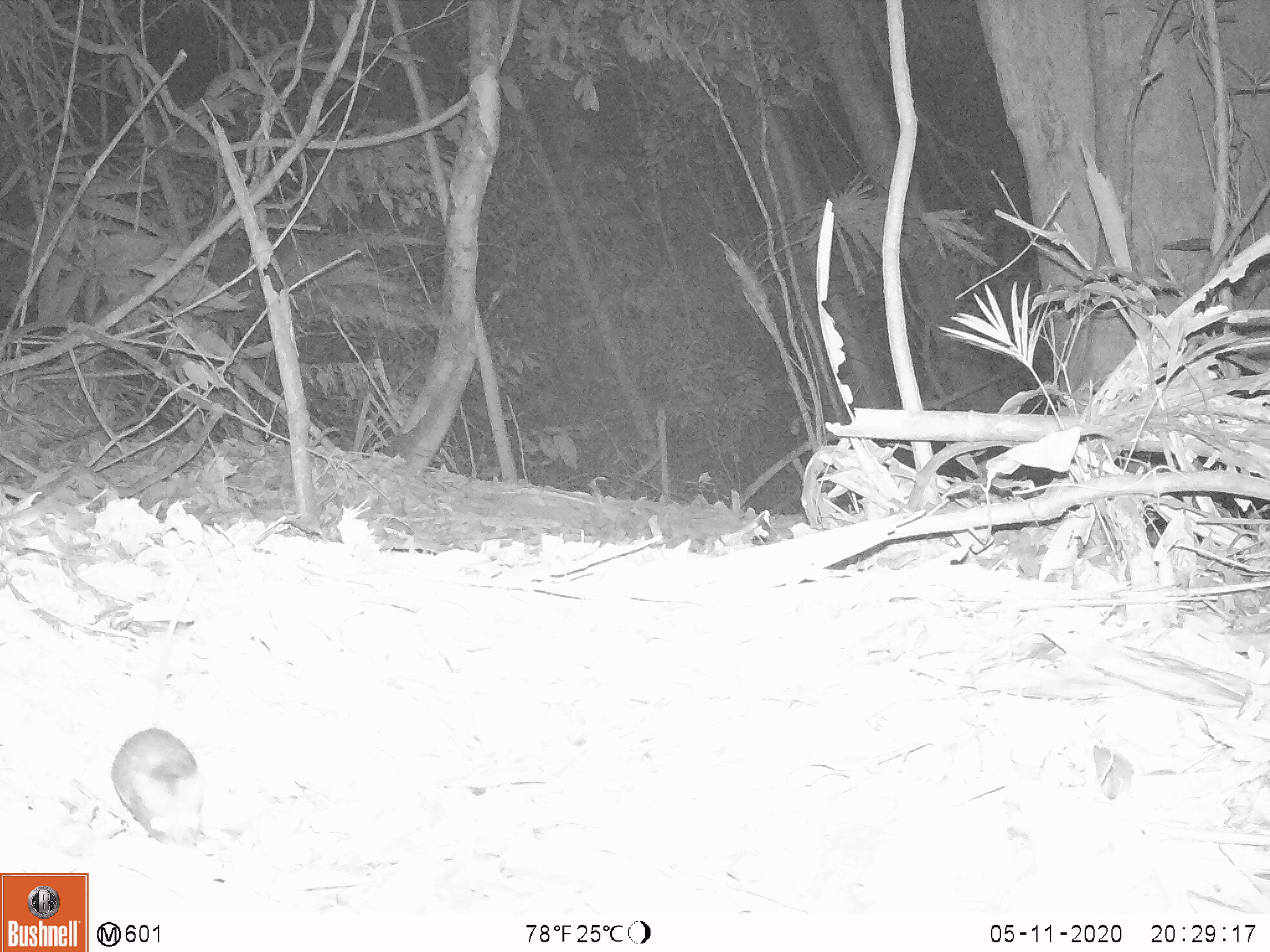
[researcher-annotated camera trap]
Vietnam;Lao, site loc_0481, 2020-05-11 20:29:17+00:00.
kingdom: Animalia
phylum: Chordata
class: Mammalia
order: Rodentia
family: Muridae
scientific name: Muridae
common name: old-world mice and rats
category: unidentified murid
Unidentified murid (old-world mice and rats) (Muridae). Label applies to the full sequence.